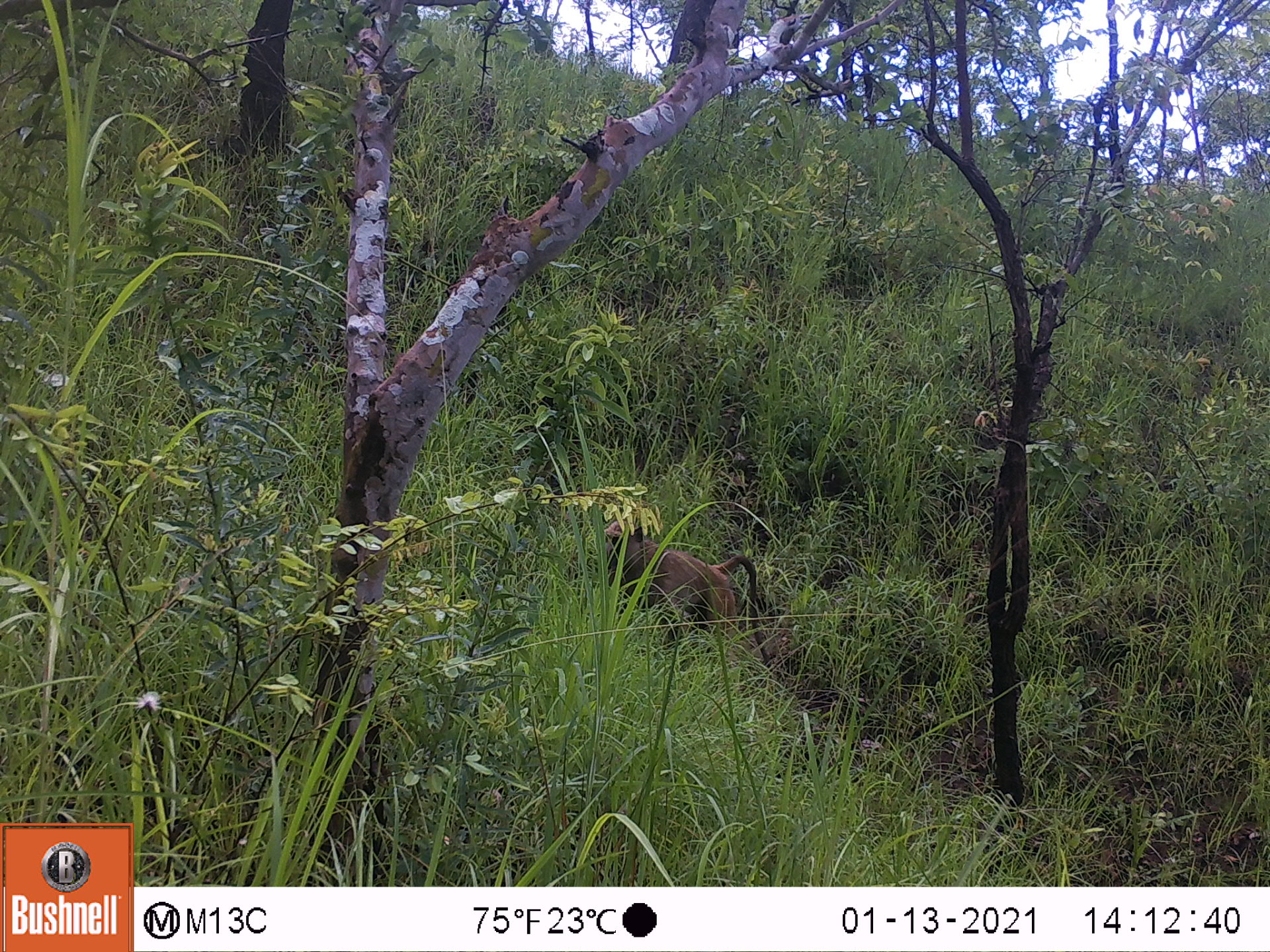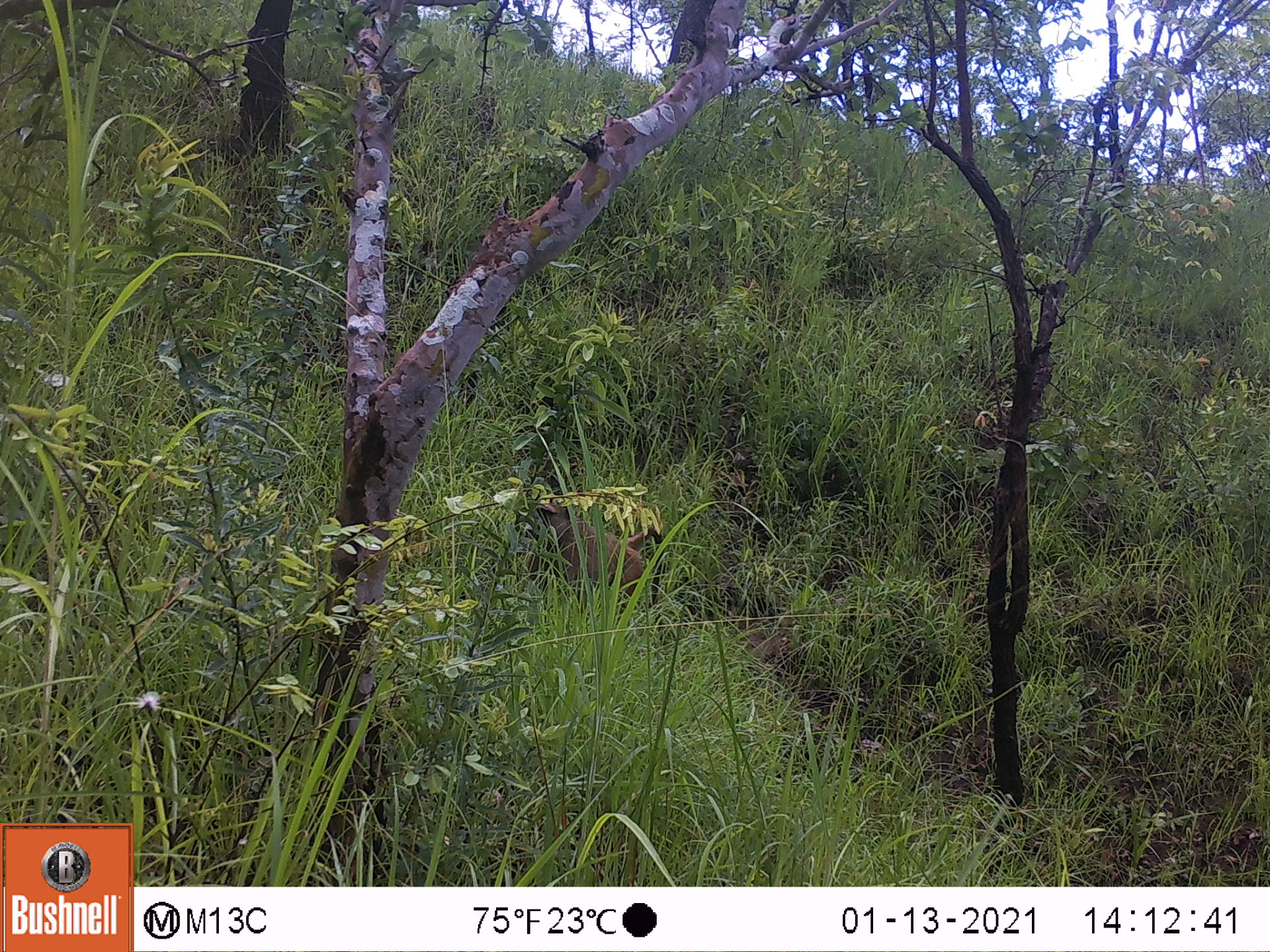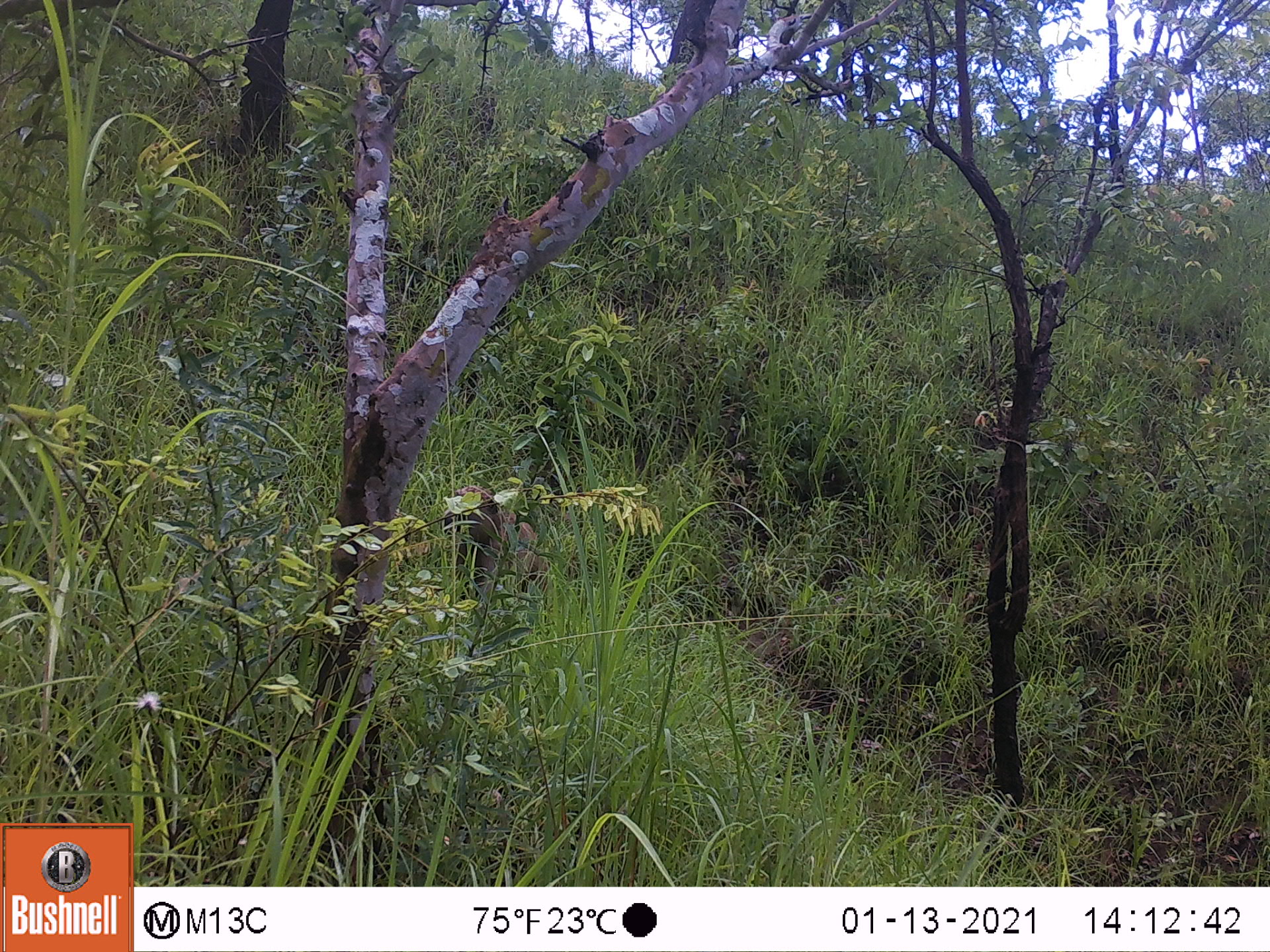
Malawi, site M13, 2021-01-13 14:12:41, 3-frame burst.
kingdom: Animalia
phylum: Chordata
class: Mammalia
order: Primates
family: Cercopithecidae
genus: Papio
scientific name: Papio cynocephalus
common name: yellow baboon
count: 1